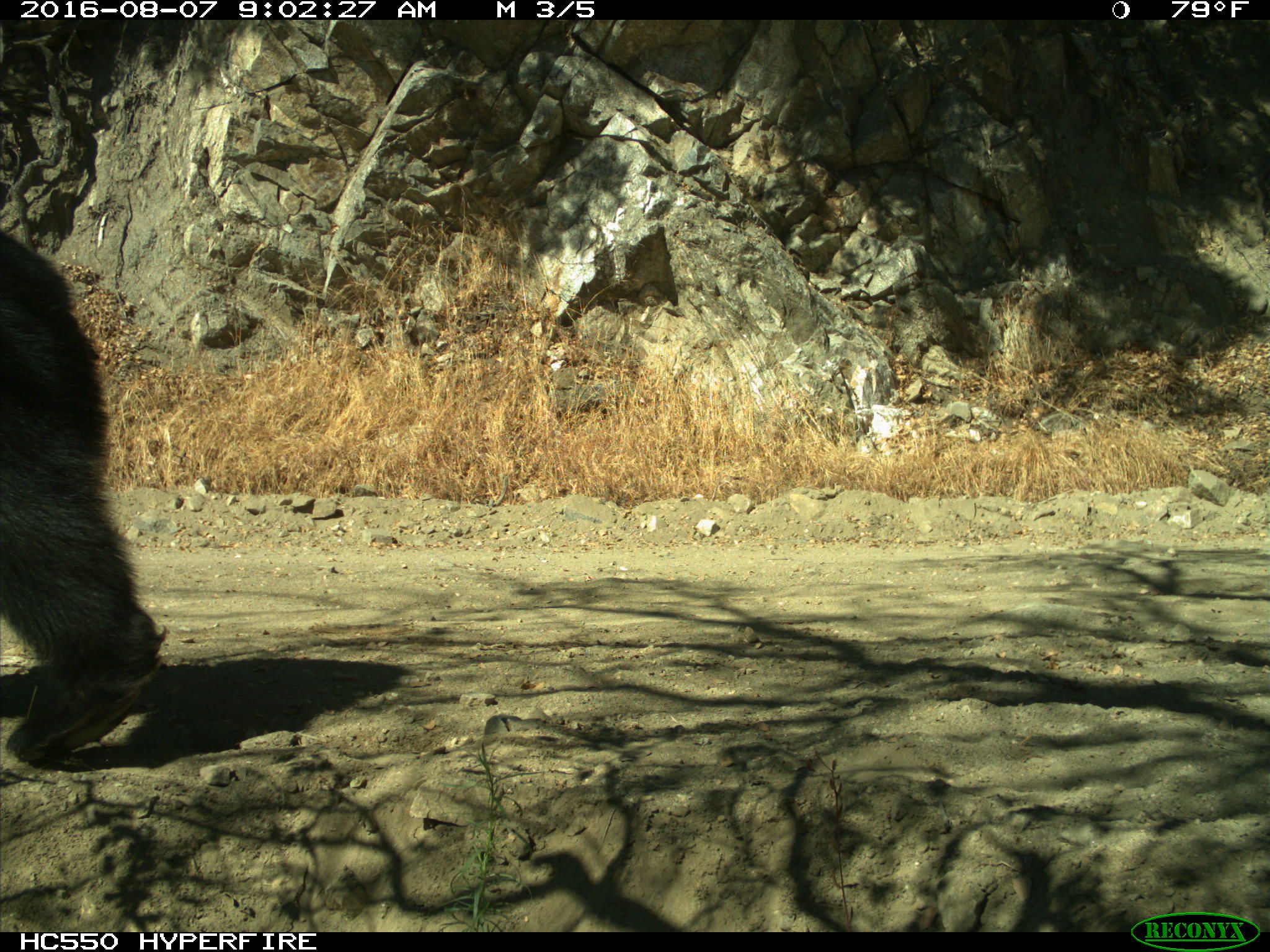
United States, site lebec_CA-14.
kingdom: Animalia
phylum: Chordata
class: Mammalia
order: Carnivora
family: Ursidae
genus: Ursus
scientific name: Ursus americanus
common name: american black bear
Ursus americanus (american black bear).